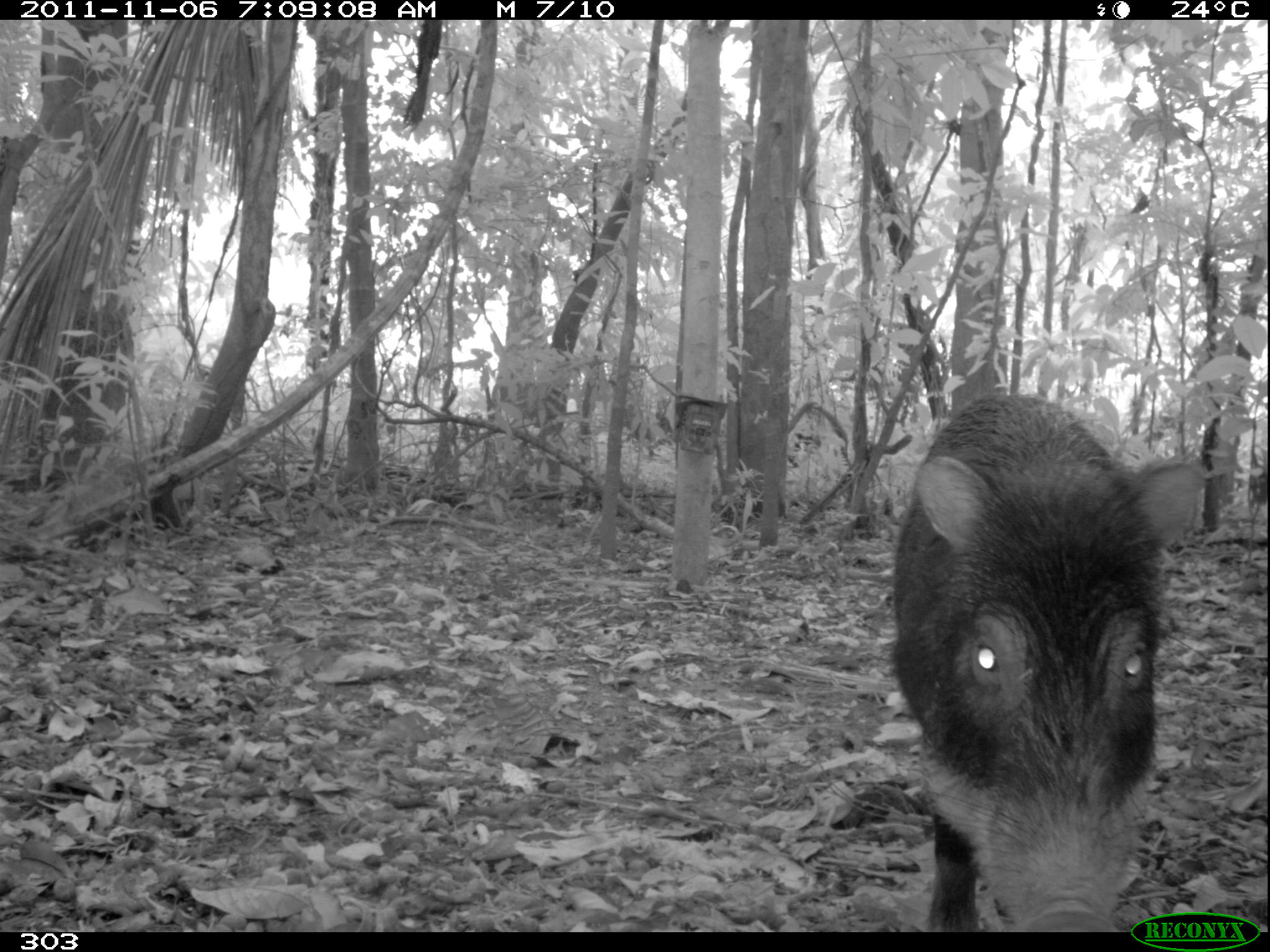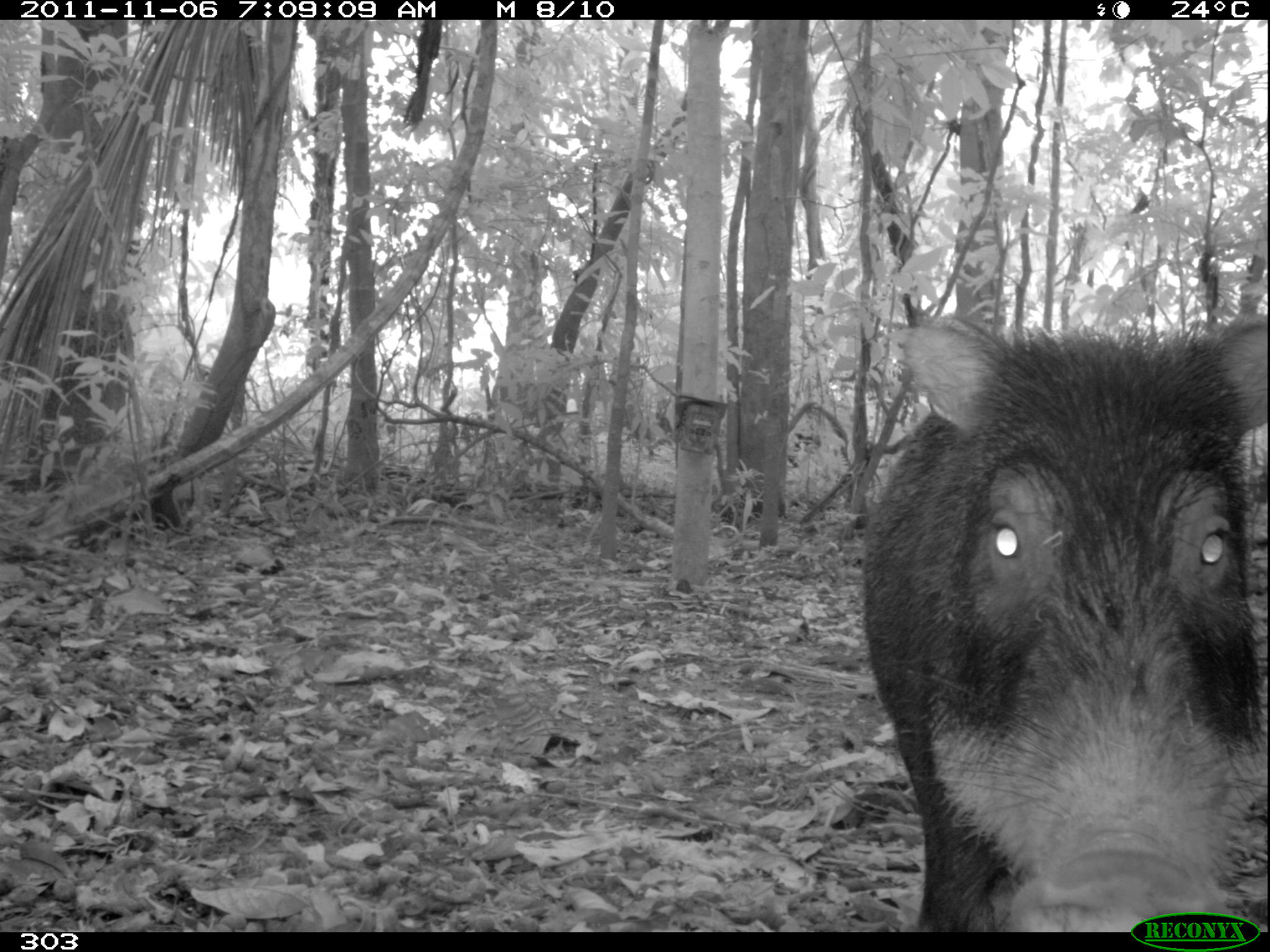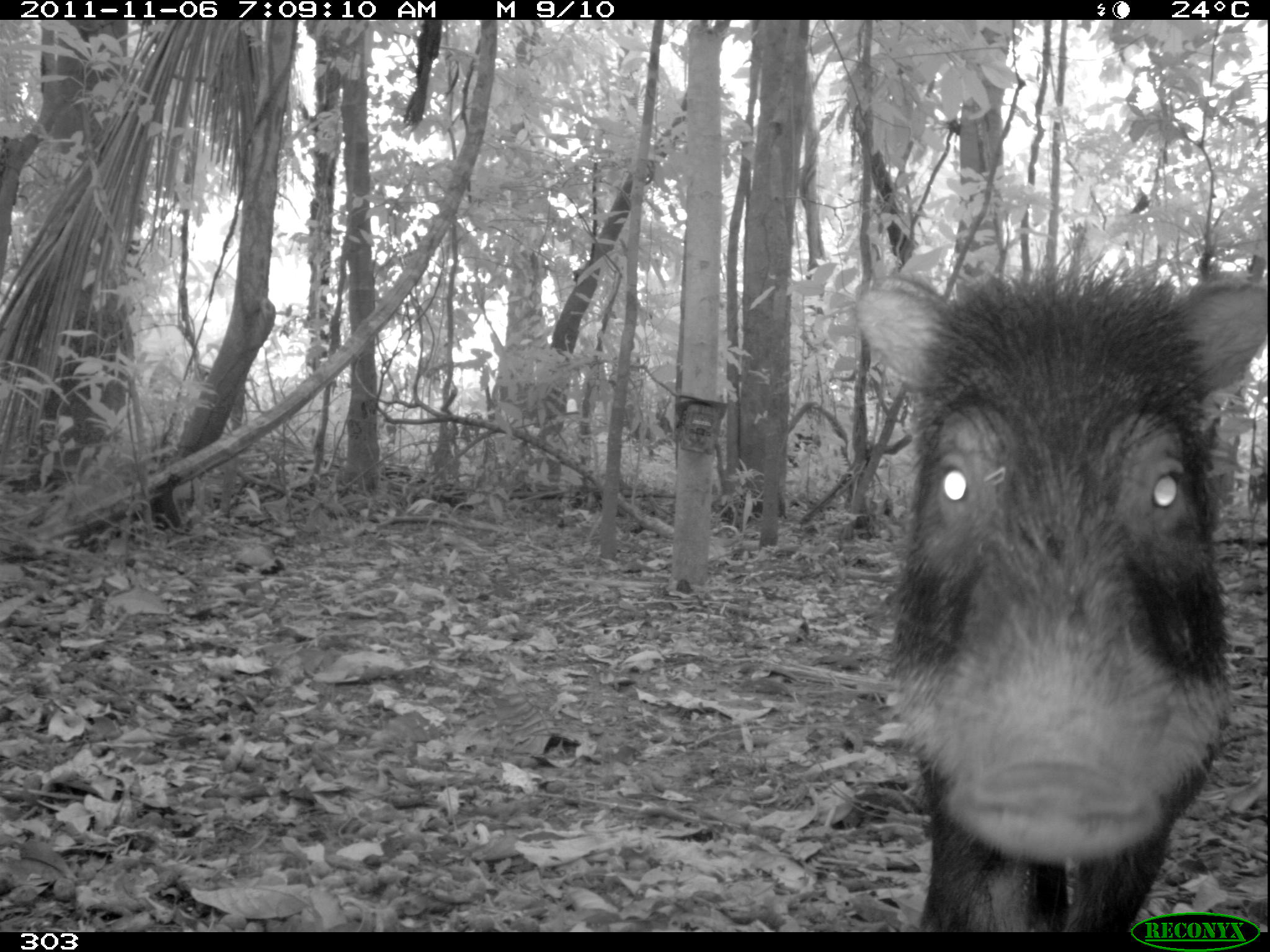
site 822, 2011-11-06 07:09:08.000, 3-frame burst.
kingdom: Animalia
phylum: Chordata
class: Mammalia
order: Artiodactyla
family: Tayassuidae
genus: Tayassu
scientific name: Tayassu pecari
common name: white-lipped peccary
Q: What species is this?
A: Tayassu pecari (white-lipped peccary).